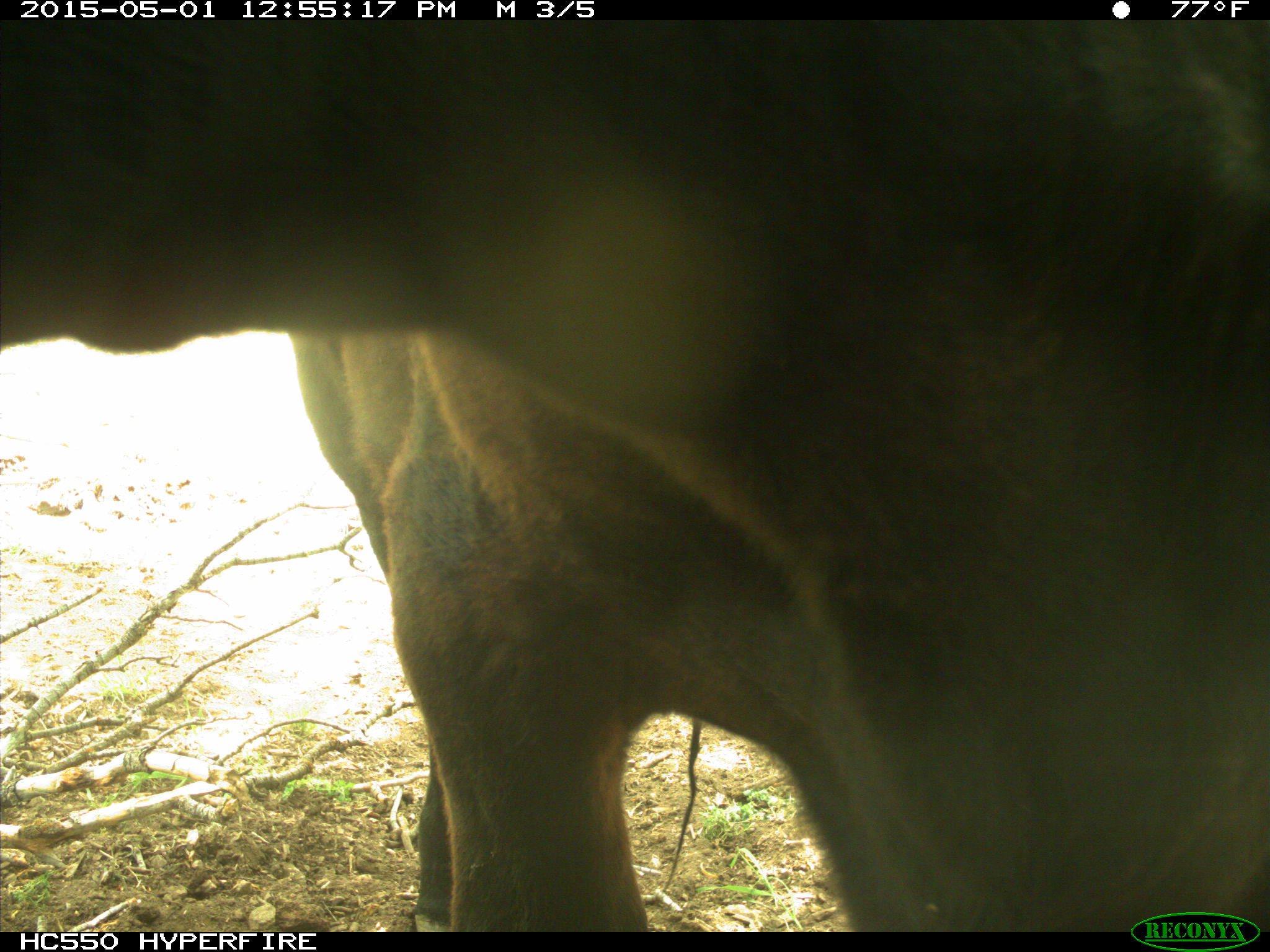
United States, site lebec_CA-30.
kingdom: Animalia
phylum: Chordata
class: Mammalia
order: Artiodactyla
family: Bovidae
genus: Bos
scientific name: Bos taurus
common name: domestic cow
Bos taurus (domestic cow).